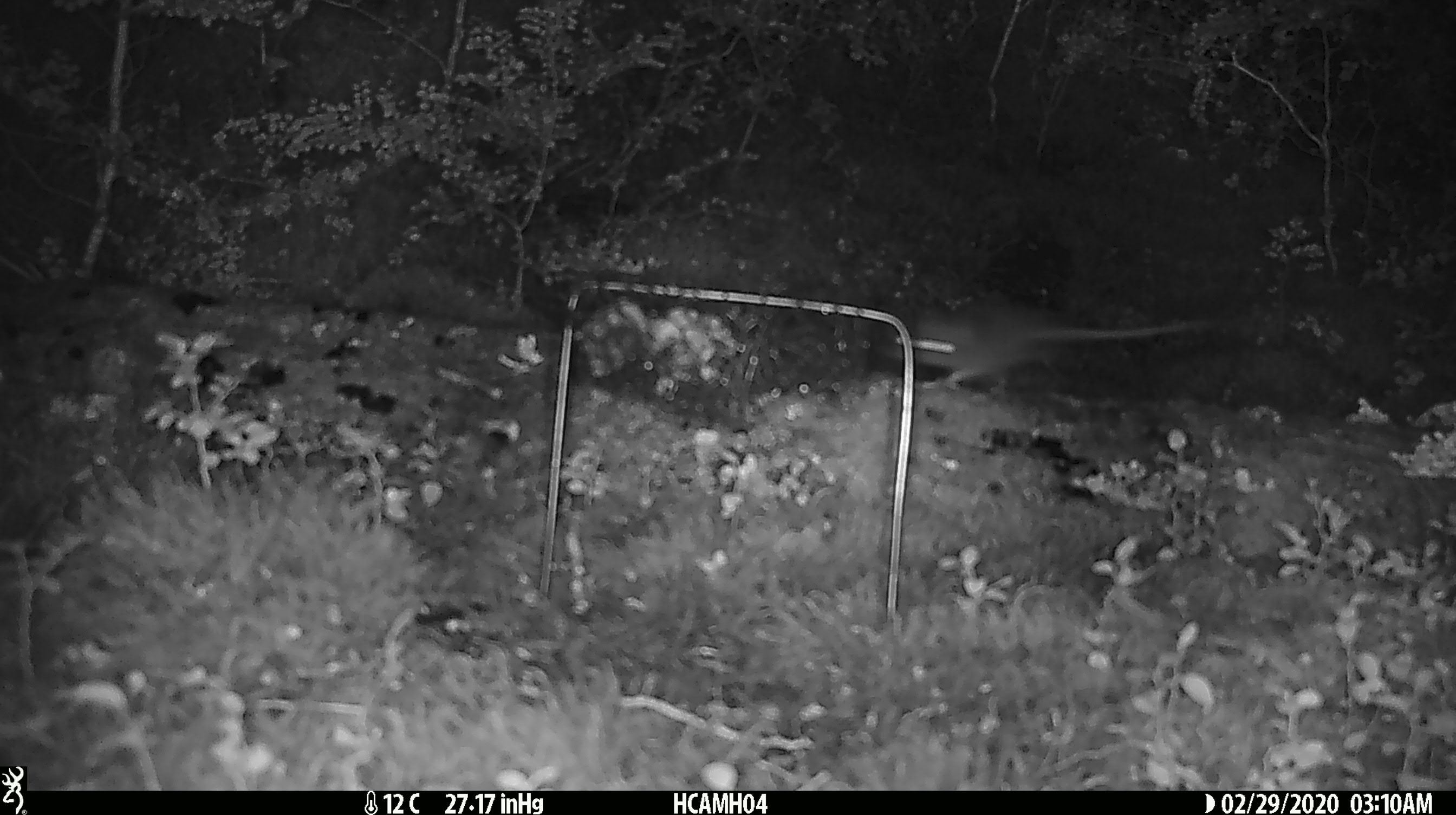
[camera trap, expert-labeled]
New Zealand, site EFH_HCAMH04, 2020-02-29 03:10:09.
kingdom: Animalia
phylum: Chordata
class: Mammalia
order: Rodentia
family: Muridae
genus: Mus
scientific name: Mus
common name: mouse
Mouse (Mus).